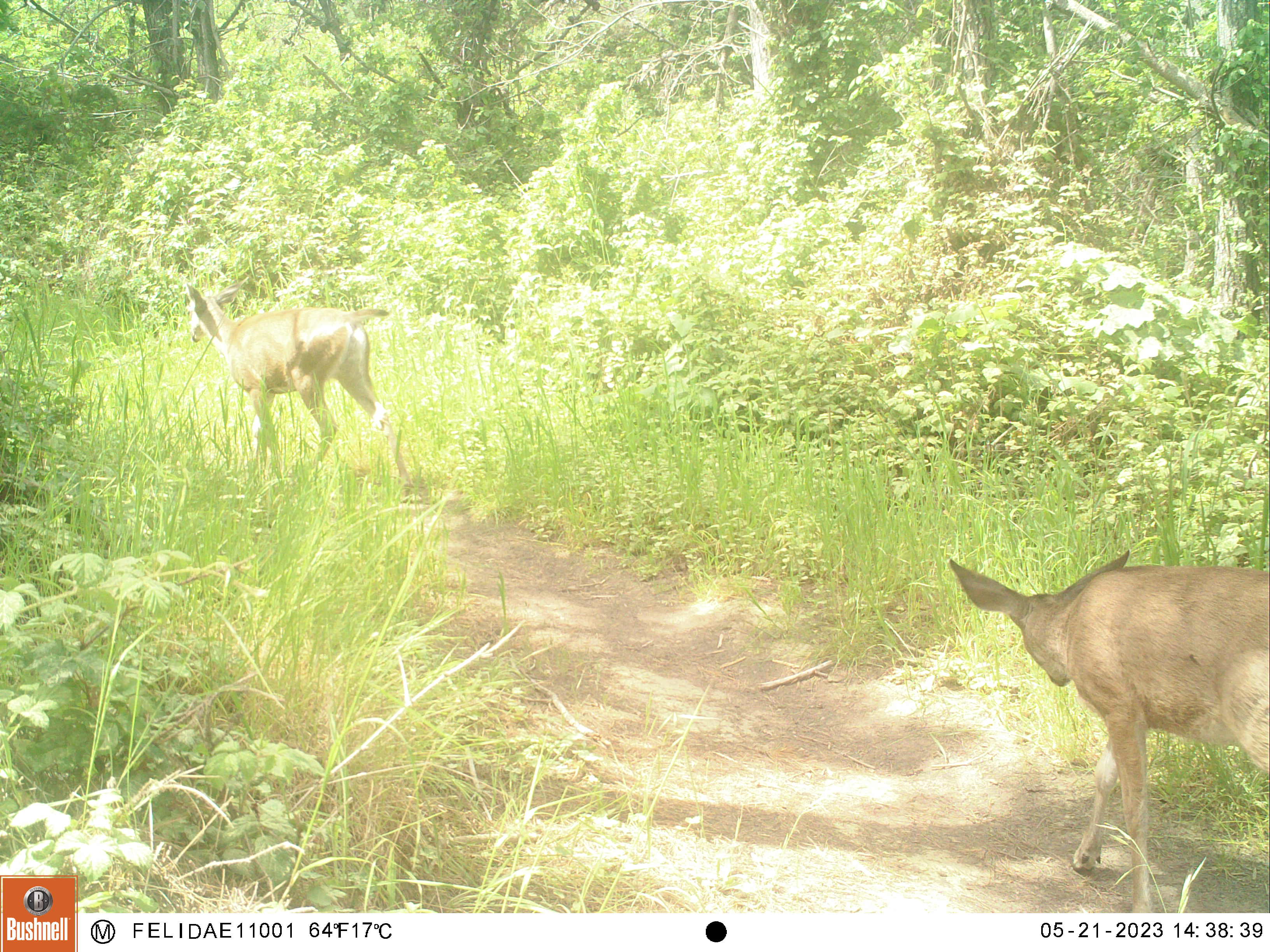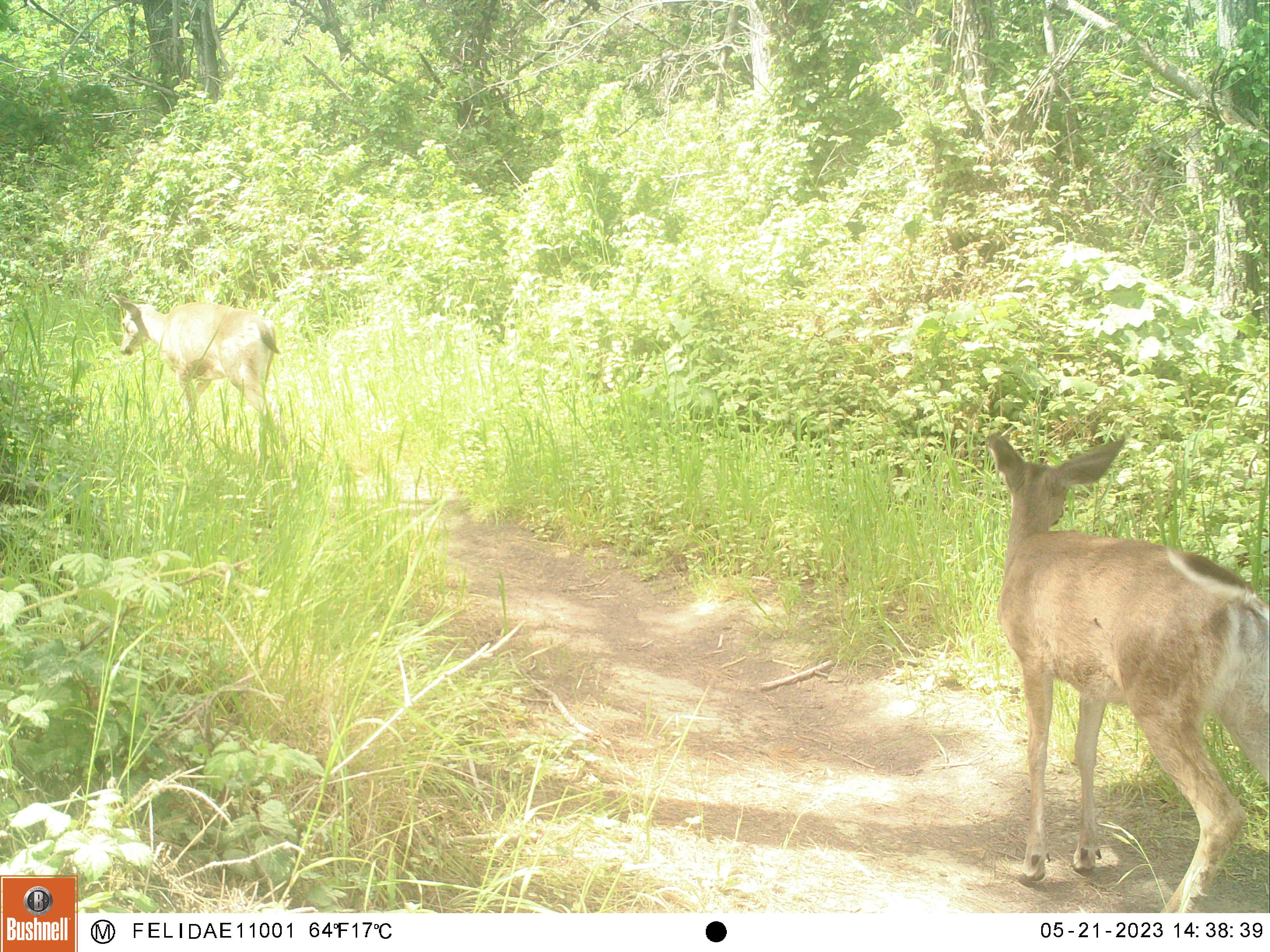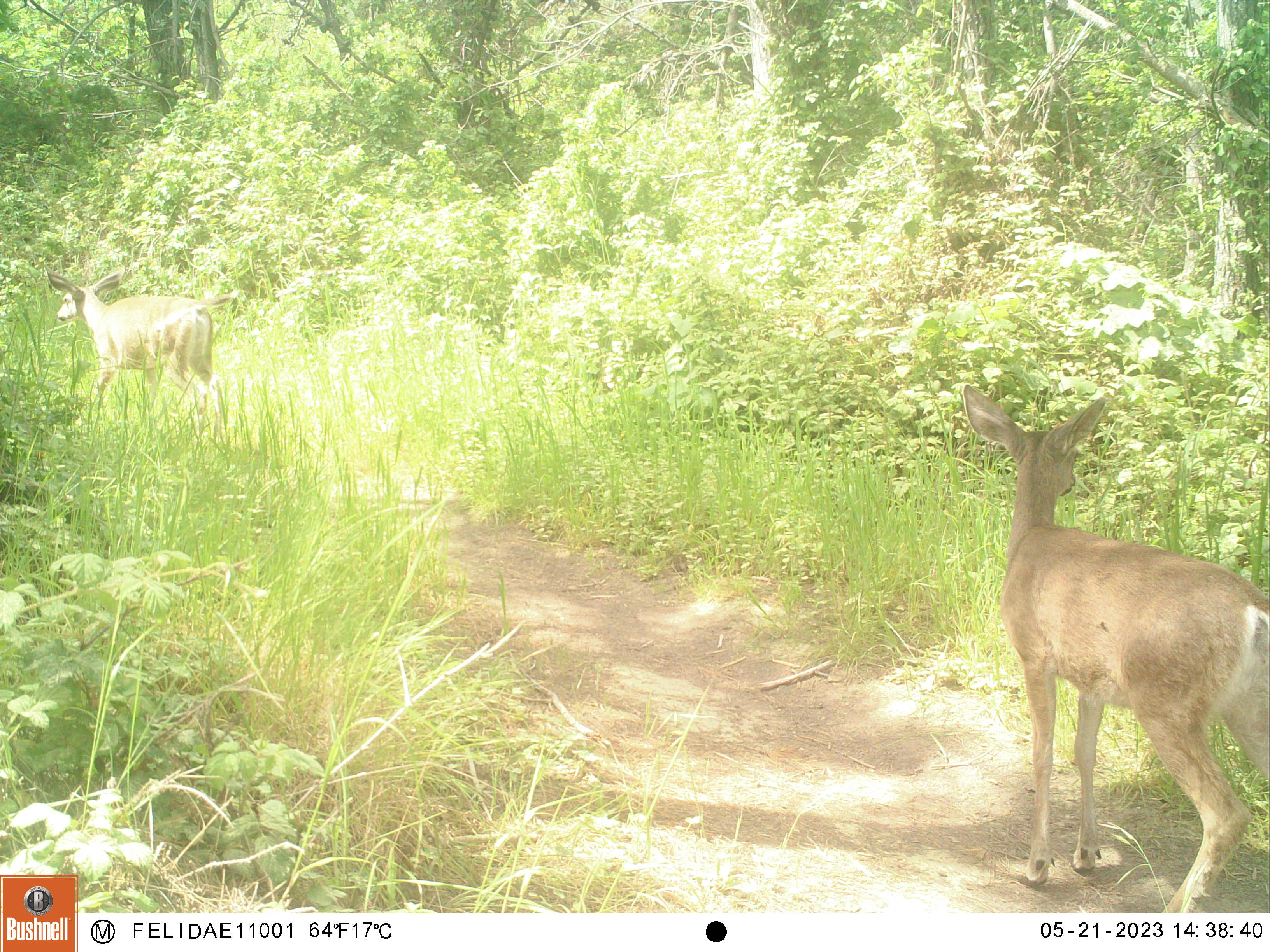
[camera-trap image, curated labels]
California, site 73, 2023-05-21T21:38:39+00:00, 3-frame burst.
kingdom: Animalia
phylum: Chordata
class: Mammalia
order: Artiodactyla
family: Cervidae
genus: Odocoileus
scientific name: Odocoileus hemionus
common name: mule deer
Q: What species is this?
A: Mule deer (Odocoileus hemionus).